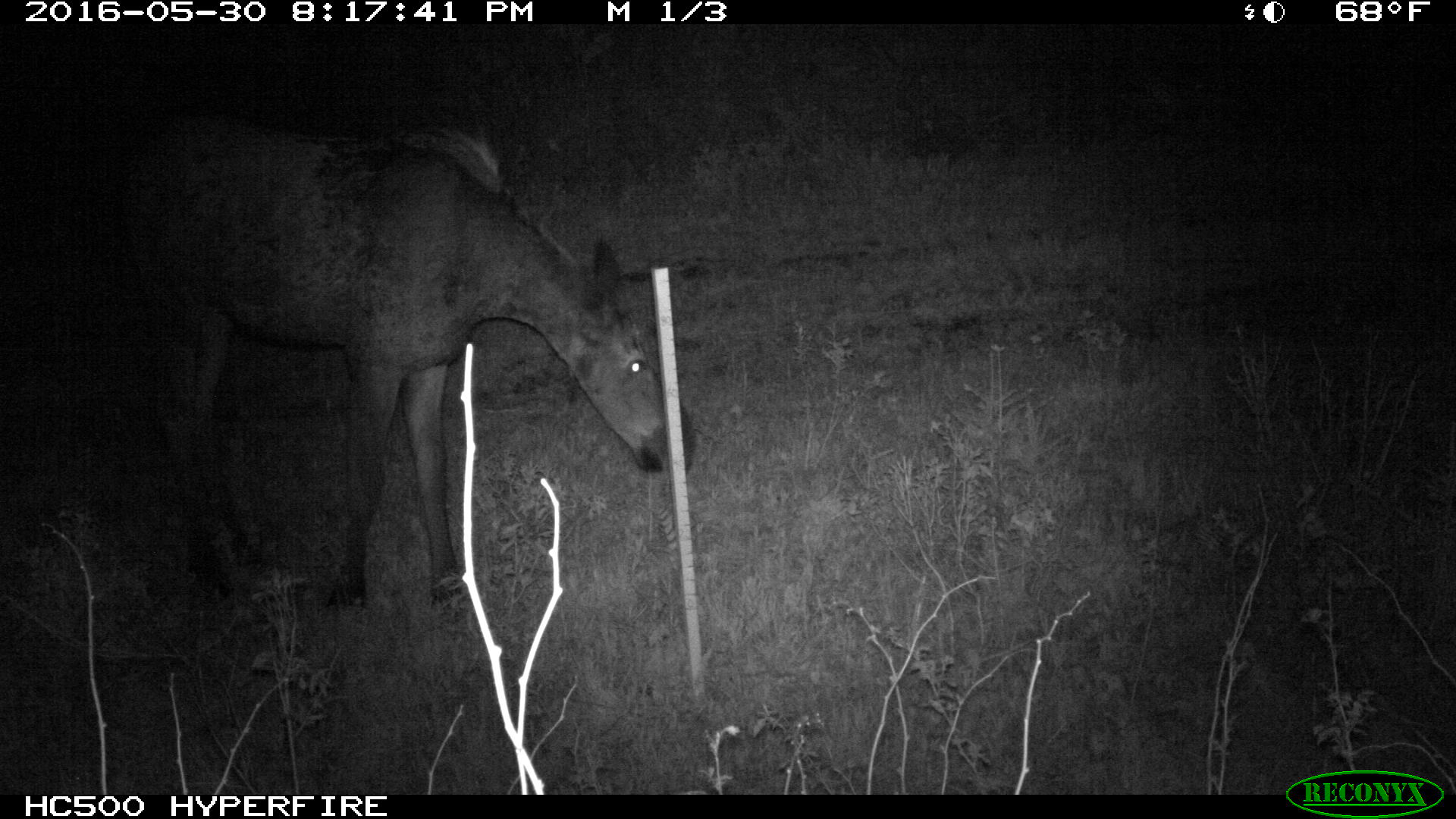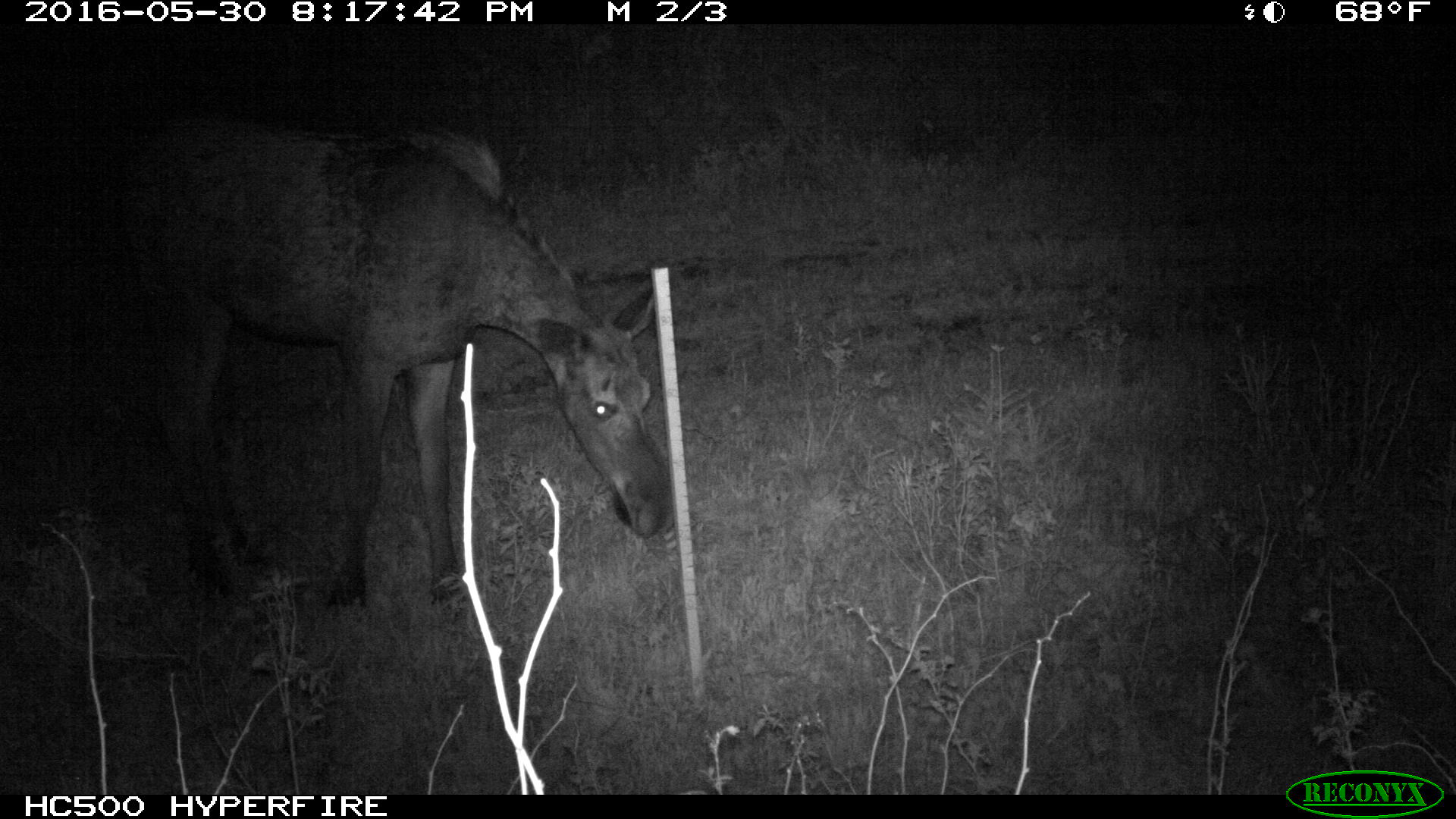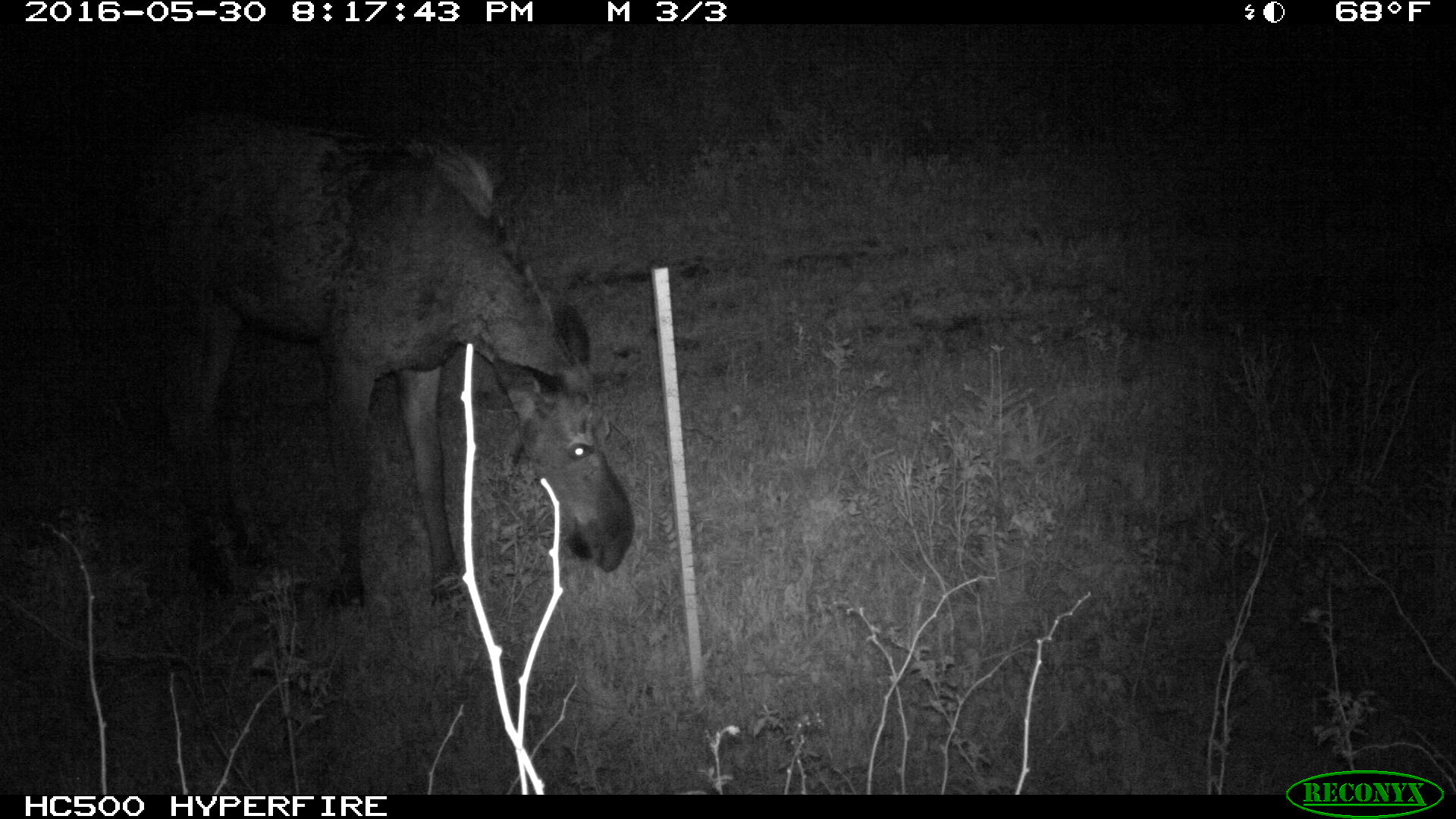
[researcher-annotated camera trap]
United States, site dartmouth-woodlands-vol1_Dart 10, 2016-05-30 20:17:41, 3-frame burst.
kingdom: Animalia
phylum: Chordata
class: Mammalia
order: Artiodactyla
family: Cervidae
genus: Alces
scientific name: Alces alces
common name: moose